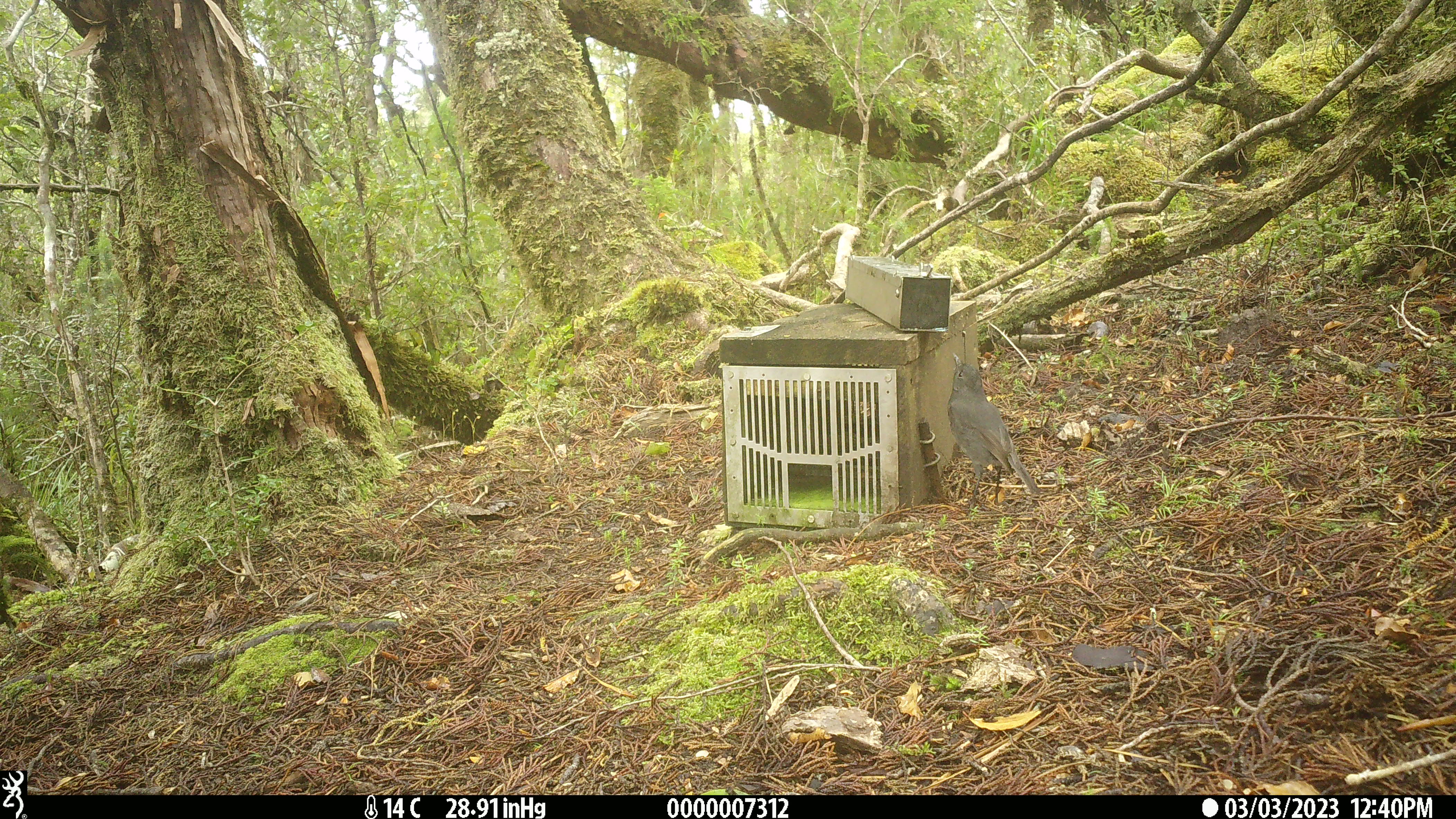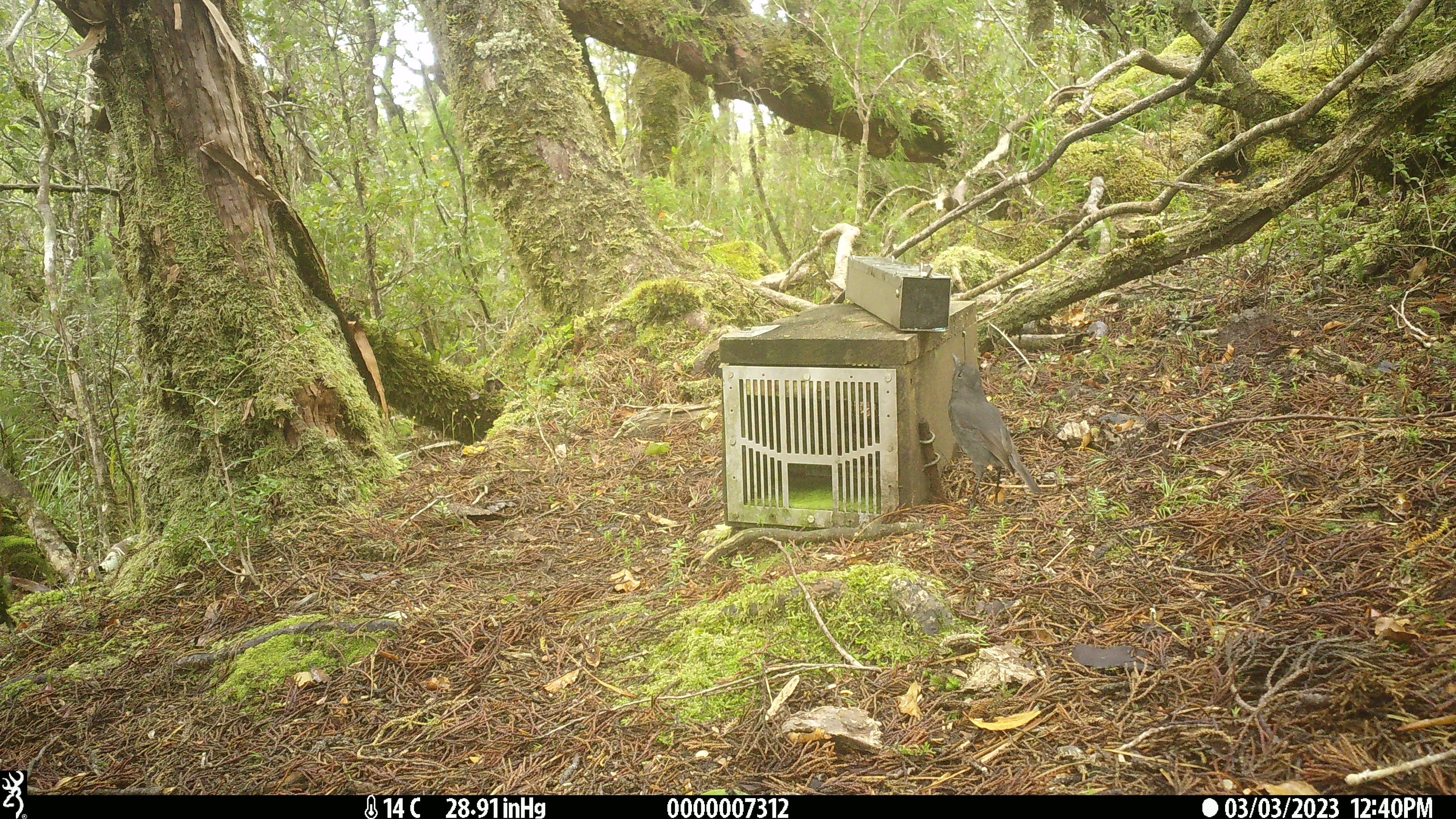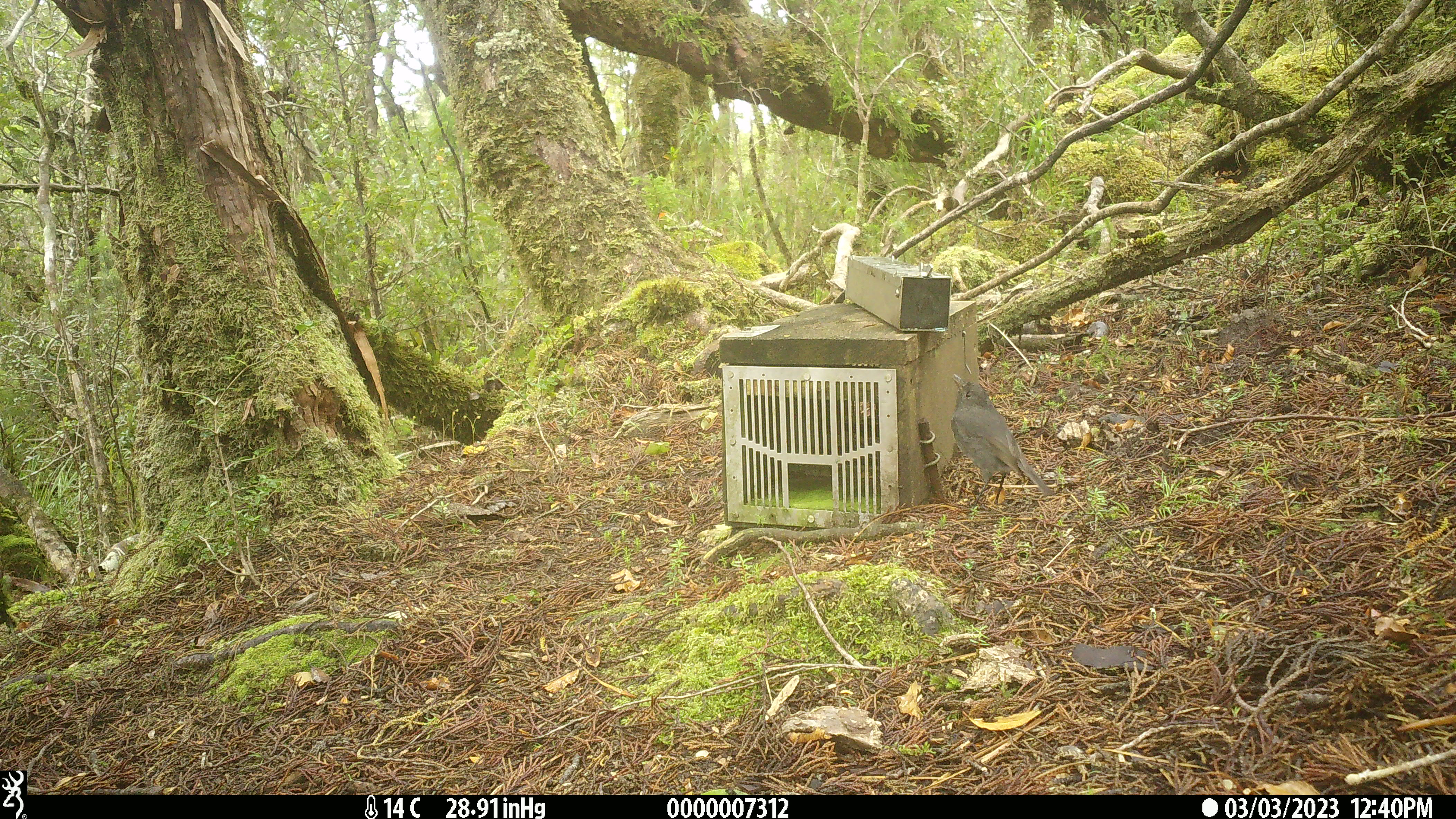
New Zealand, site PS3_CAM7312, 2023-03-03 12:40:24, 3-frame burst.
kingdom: Animalia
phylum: Chordata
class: Aves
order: Passeriformes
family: Petroicidae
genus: Petroica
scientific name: Petroica australis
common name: new zealand robin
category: robin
Robin (new zealand robin) (Petroica australis).